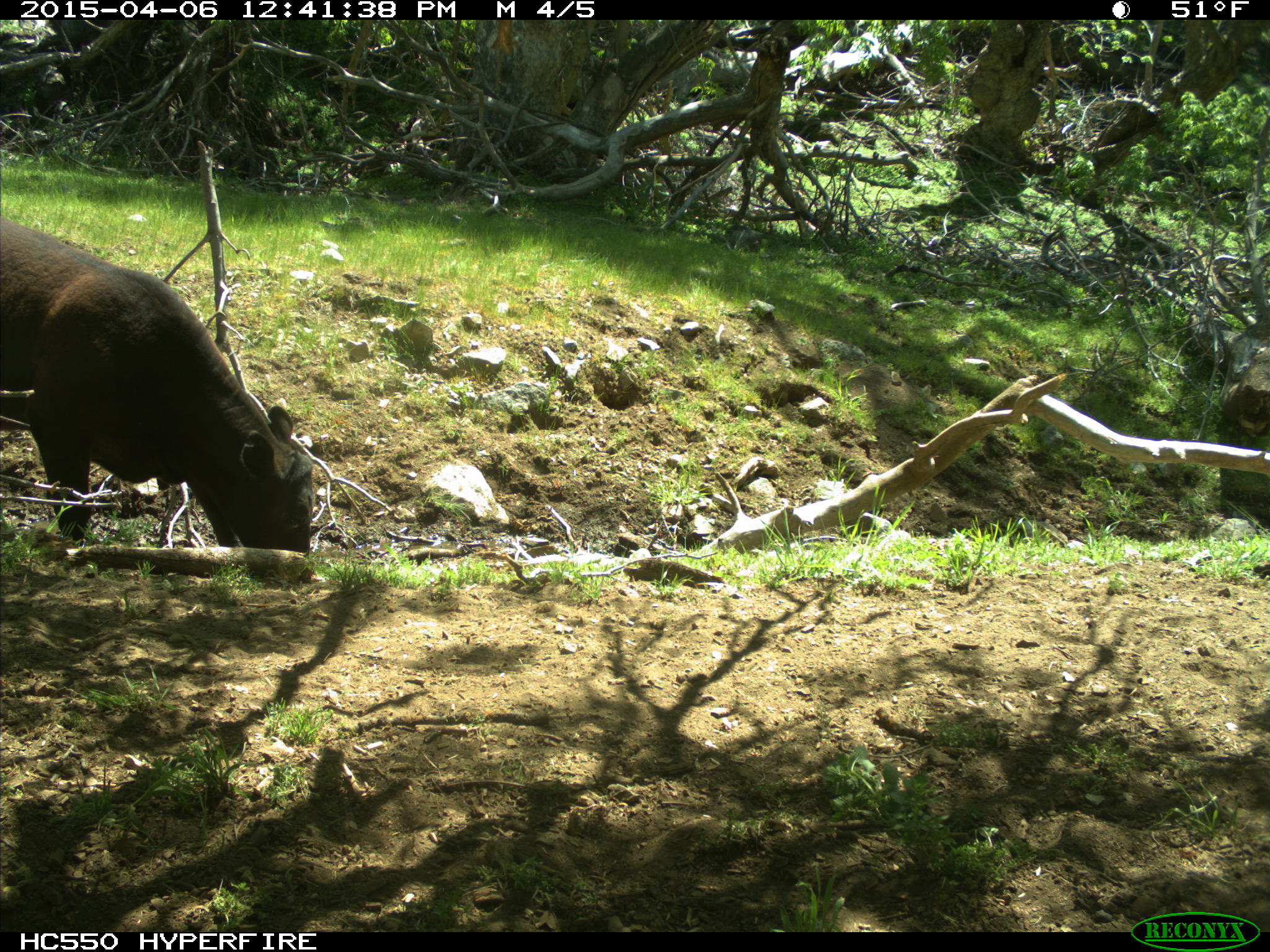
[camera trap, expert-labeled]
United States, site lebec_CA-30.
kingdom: Animalia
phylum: Chordata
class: Mammalia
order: Artiodactyla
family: Bovidae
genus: Bos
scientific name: Bos taurus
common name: domestic cow